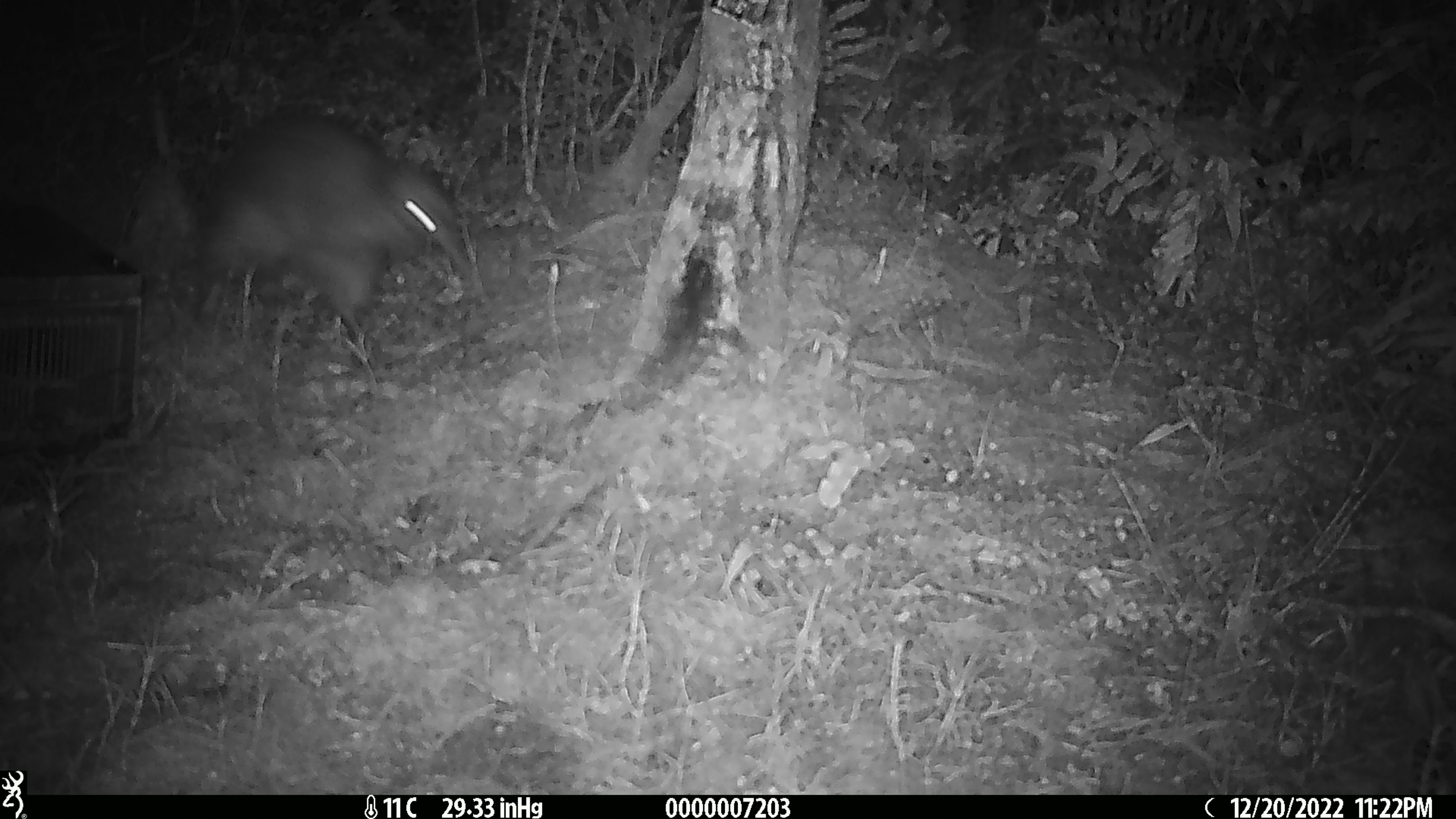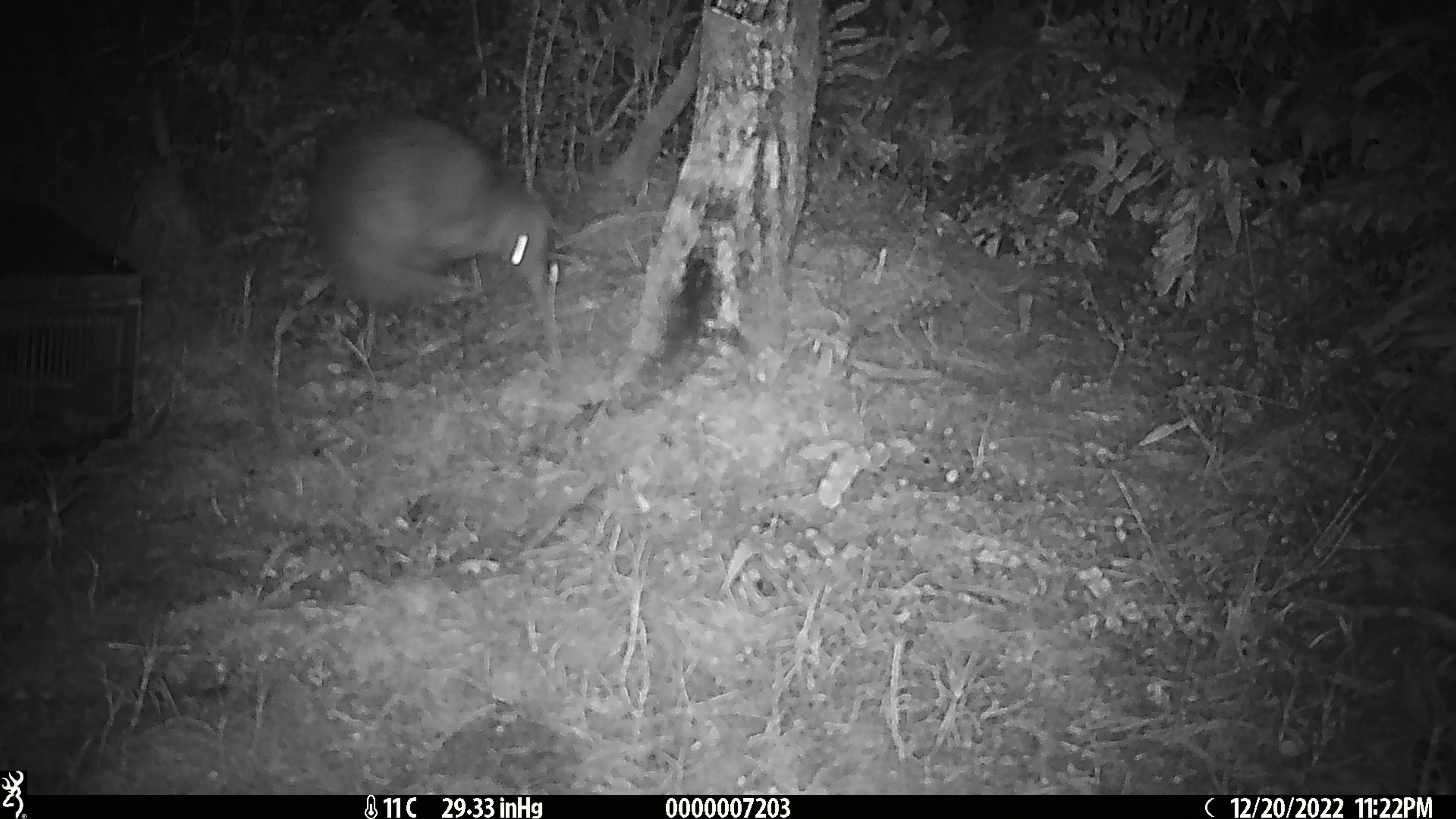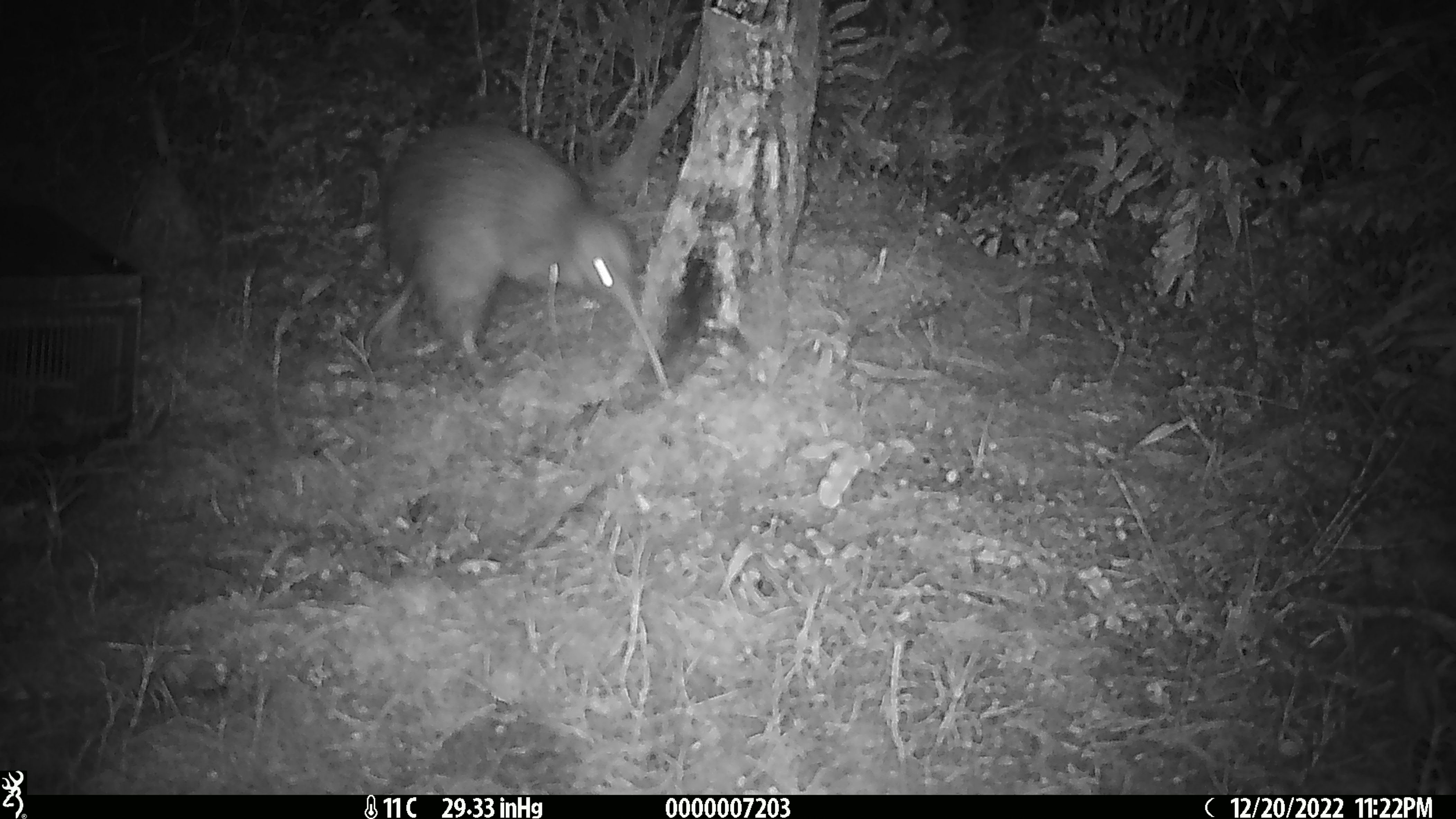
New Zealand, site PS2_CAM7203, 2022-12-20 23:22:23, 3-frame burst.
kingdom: Animalia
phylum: Chordata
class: Aves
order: Apterygiformes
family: Apterygidae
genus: Apteryx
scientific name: Apteryx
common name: kiwi